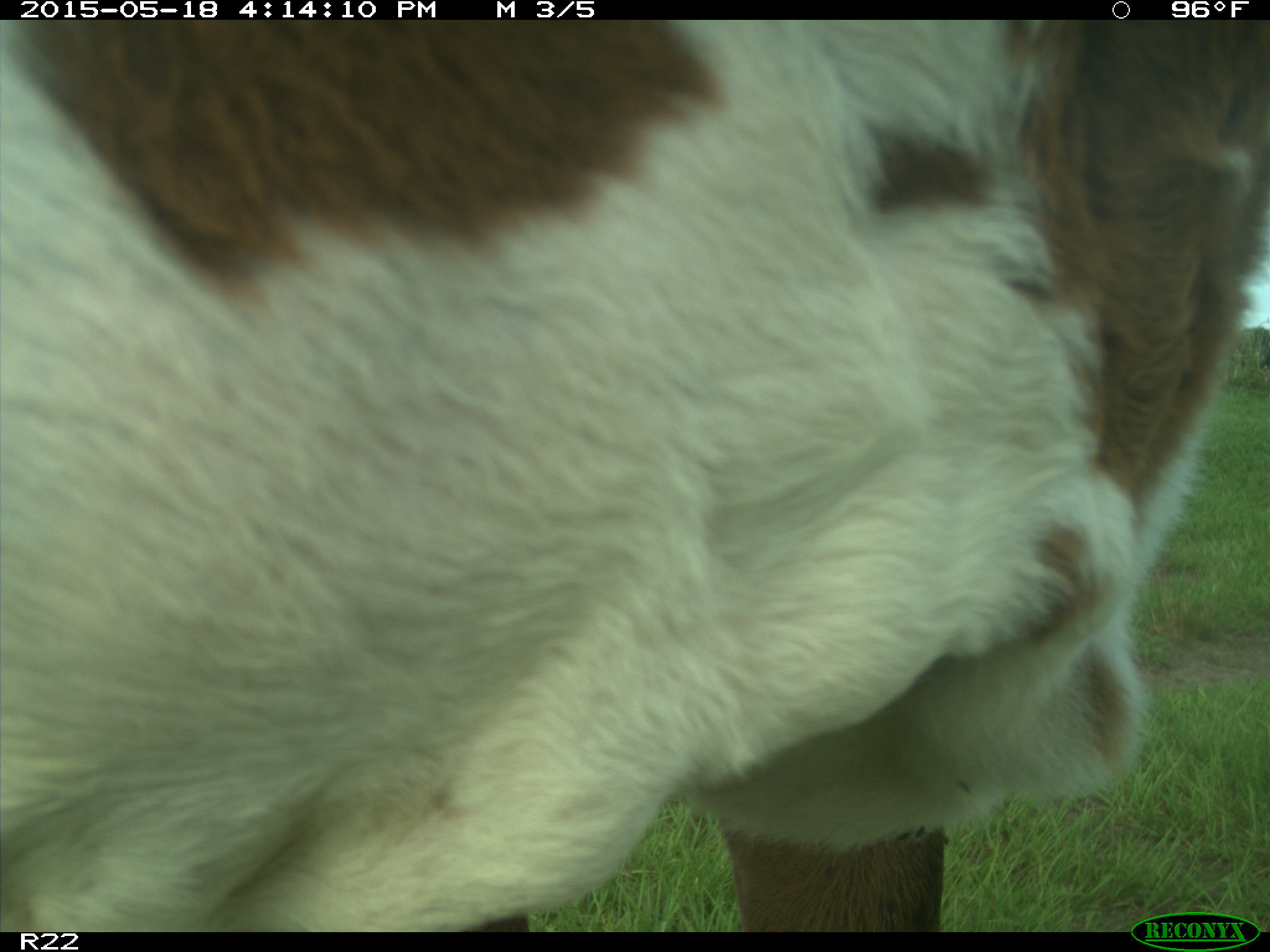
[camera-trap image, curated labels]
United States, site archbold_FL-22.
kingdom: Animalia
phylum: Chordata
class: Mammalia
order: Artiodactyla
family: Bovidae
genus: Bos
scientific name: Bos taurus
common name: domestic cow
Bos taurus (domestic cow).